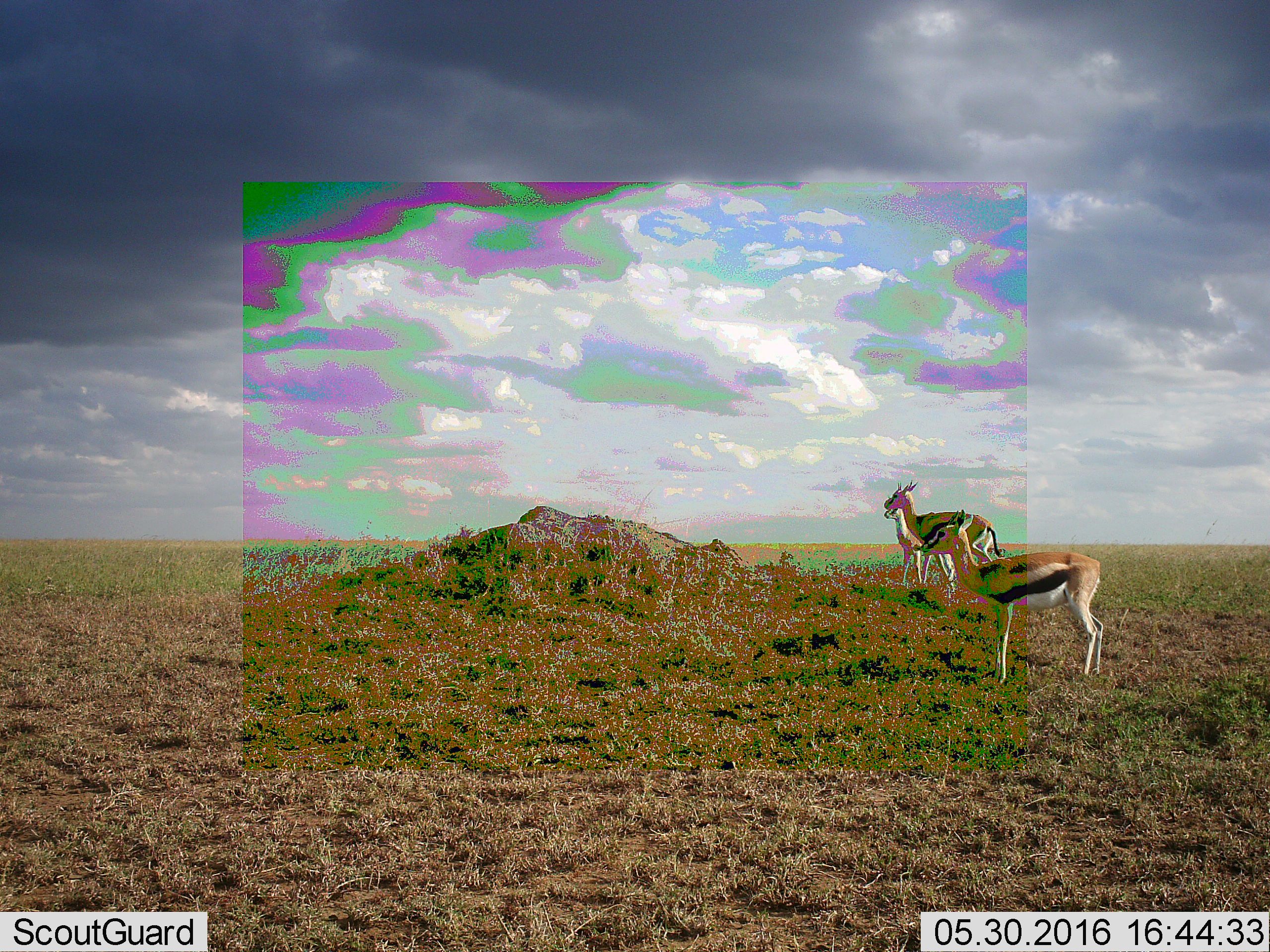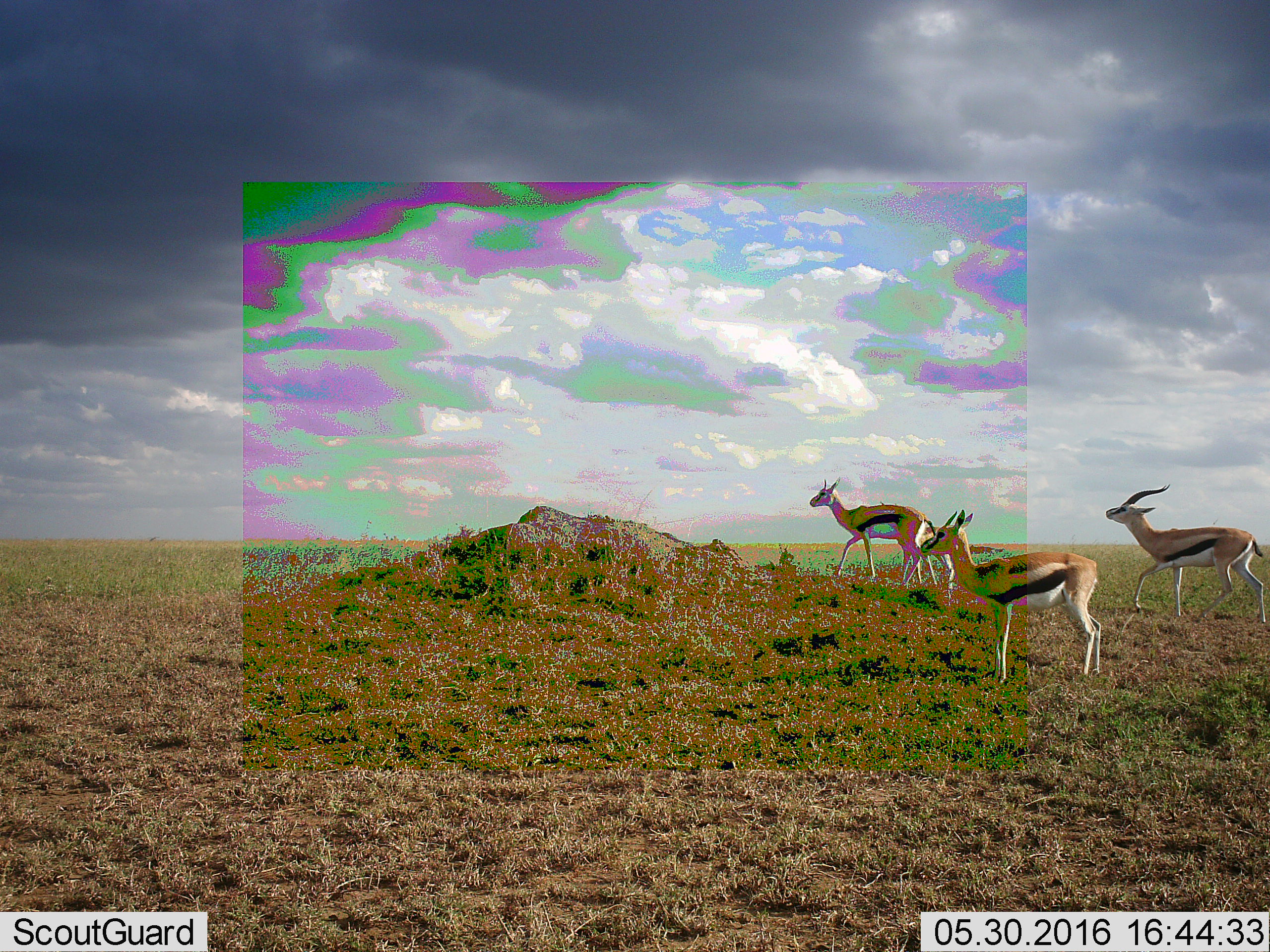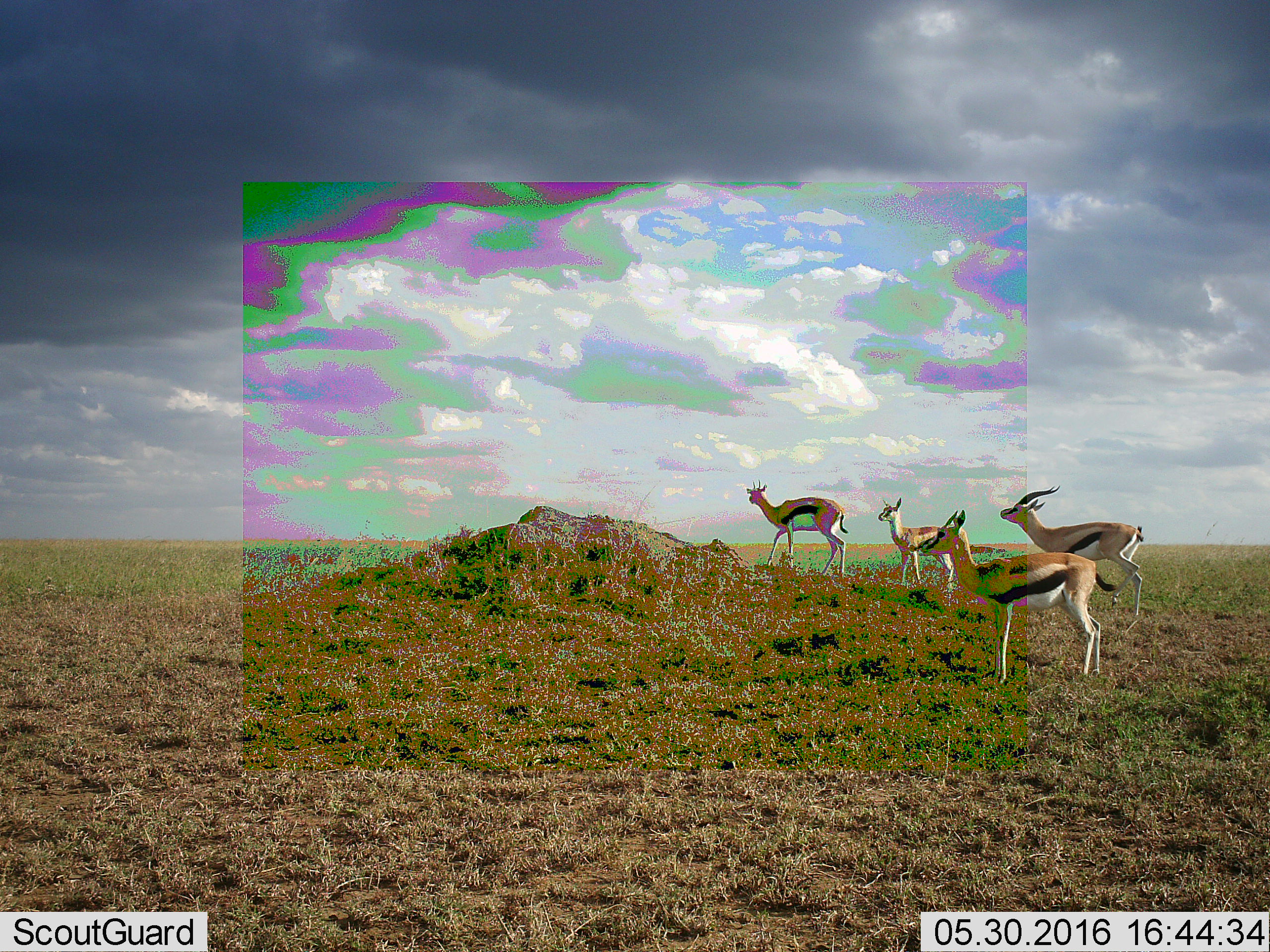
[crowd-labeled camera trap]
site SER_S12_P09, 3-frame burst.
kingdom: Animalia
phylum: Chordata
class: Mammalia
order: Artiodactyla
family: Bovidae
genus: Eudorcas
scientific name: Eudorcas thomsonii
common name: thomson's gazelle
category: gazellethomsons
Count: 4.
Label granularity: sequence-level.